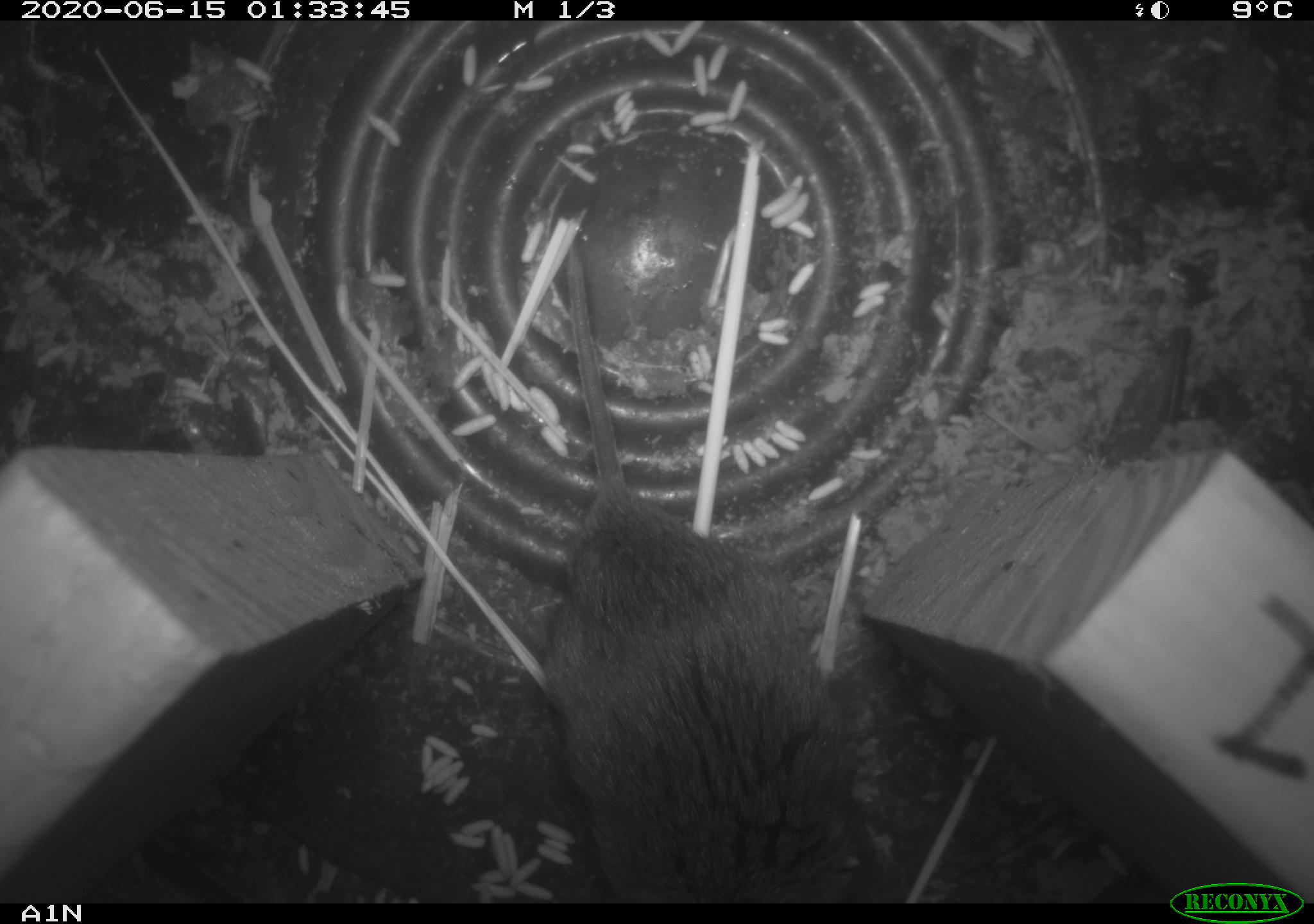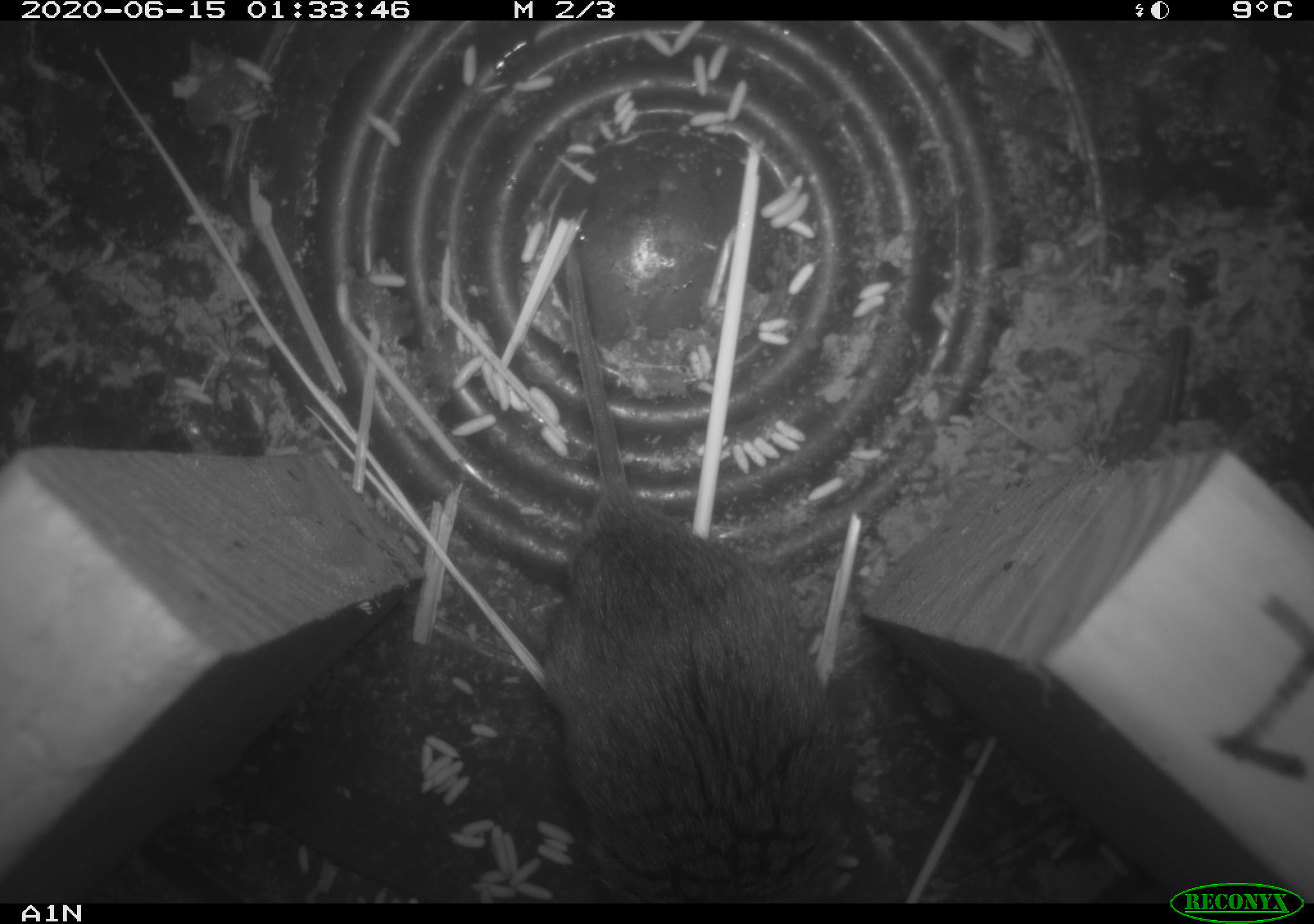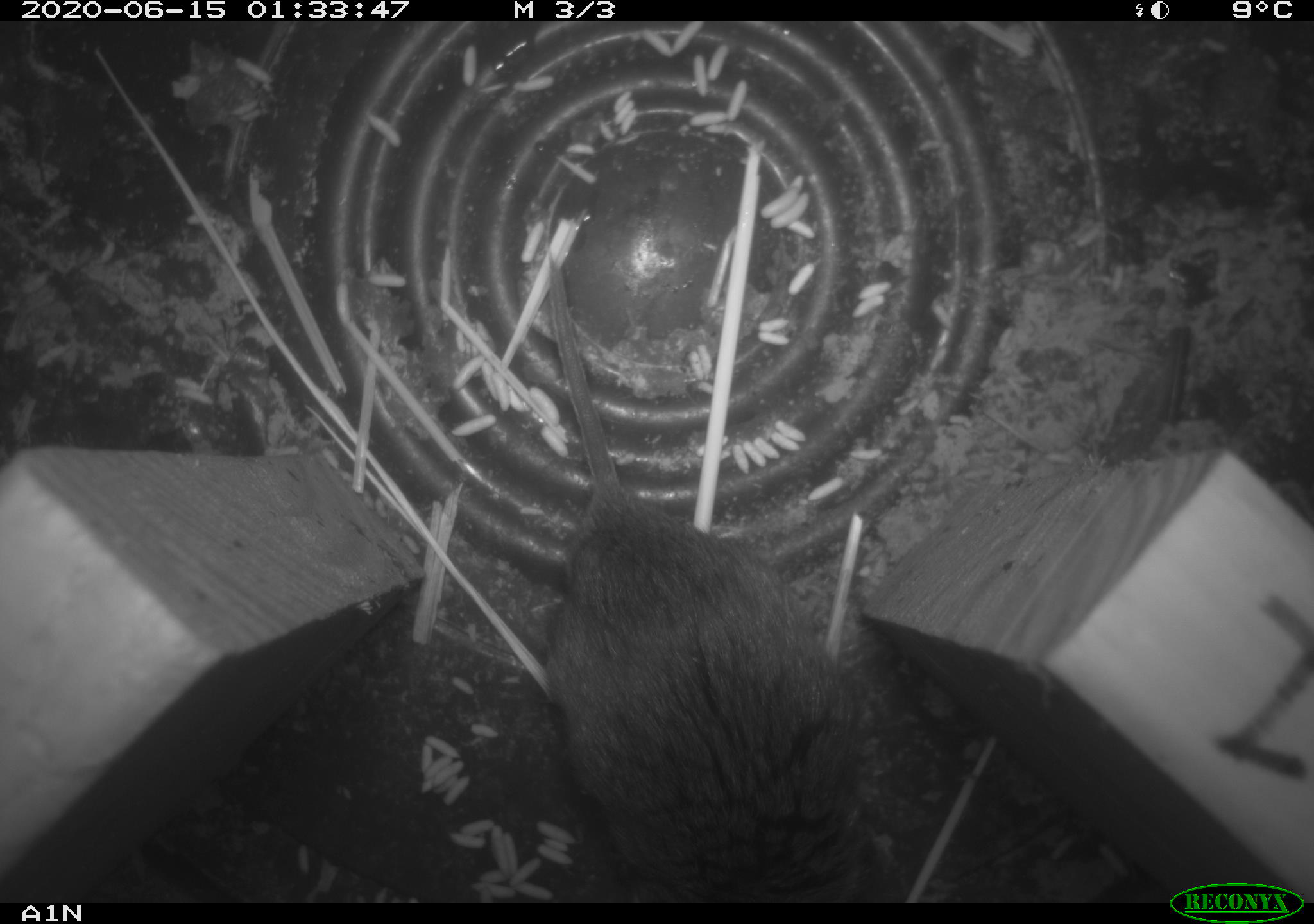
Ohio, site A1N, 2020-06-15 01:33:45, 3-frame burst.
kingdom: Animalia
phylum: Chordata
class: Mammalia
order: Rodentia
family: Cricetidae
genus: Microtus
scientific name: Microtus pennsylvanicus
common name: meadow vole